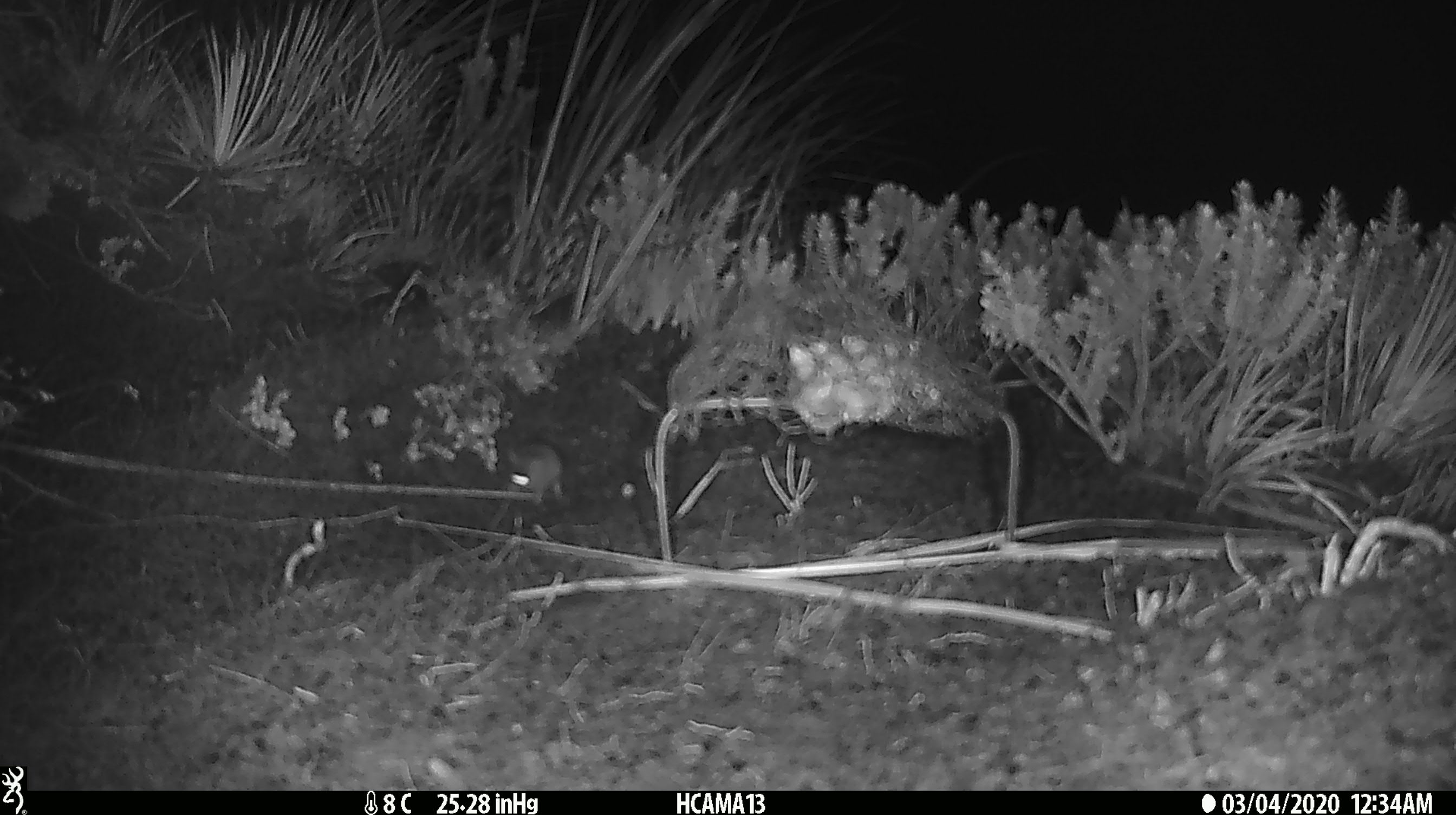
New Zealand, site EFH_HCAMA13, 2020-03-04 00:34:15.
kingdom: Animalia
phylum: Chordata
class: Mammalia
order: Rodentia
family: Muridae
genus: Mus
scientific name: Mus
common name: mouse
Mouse (Mus).